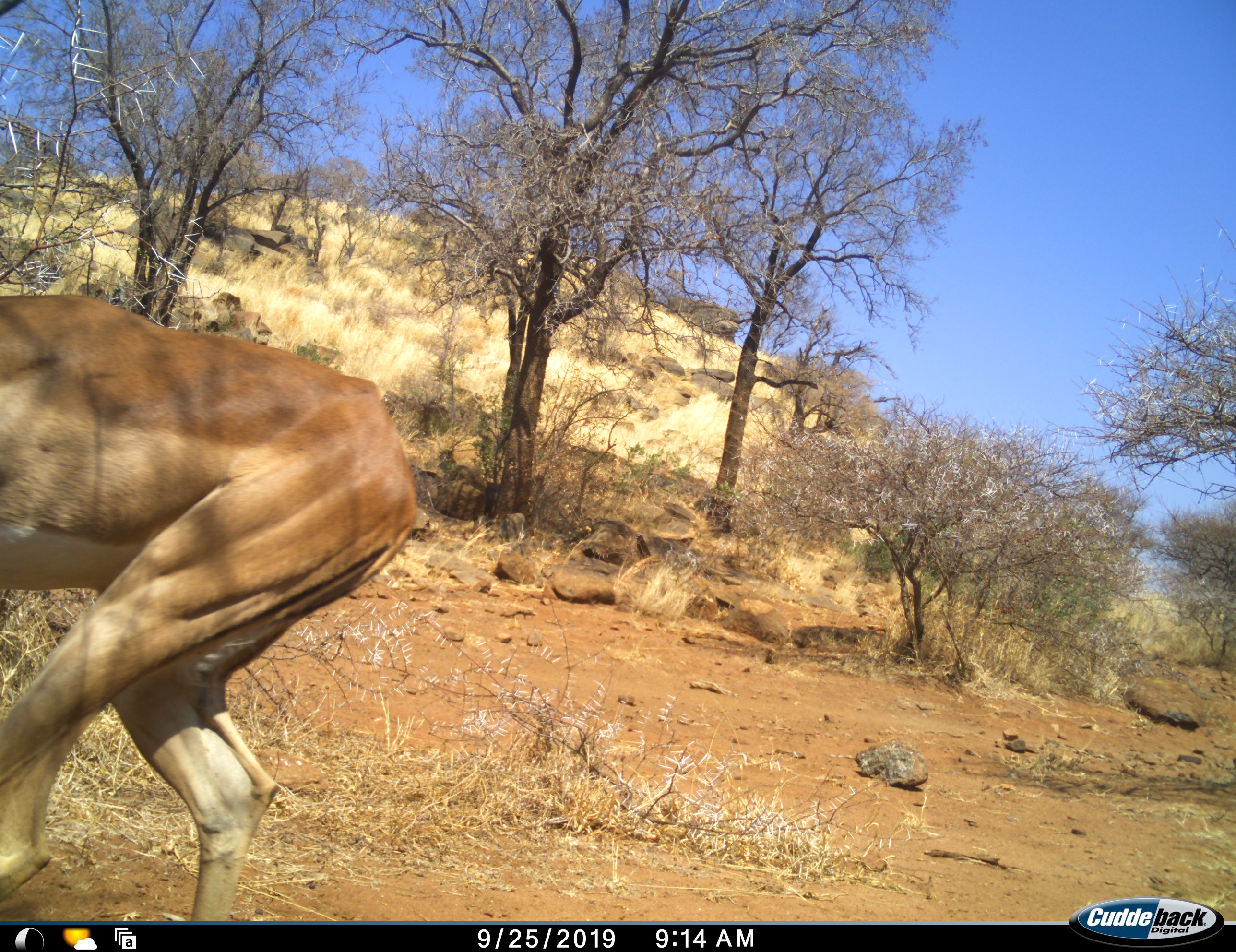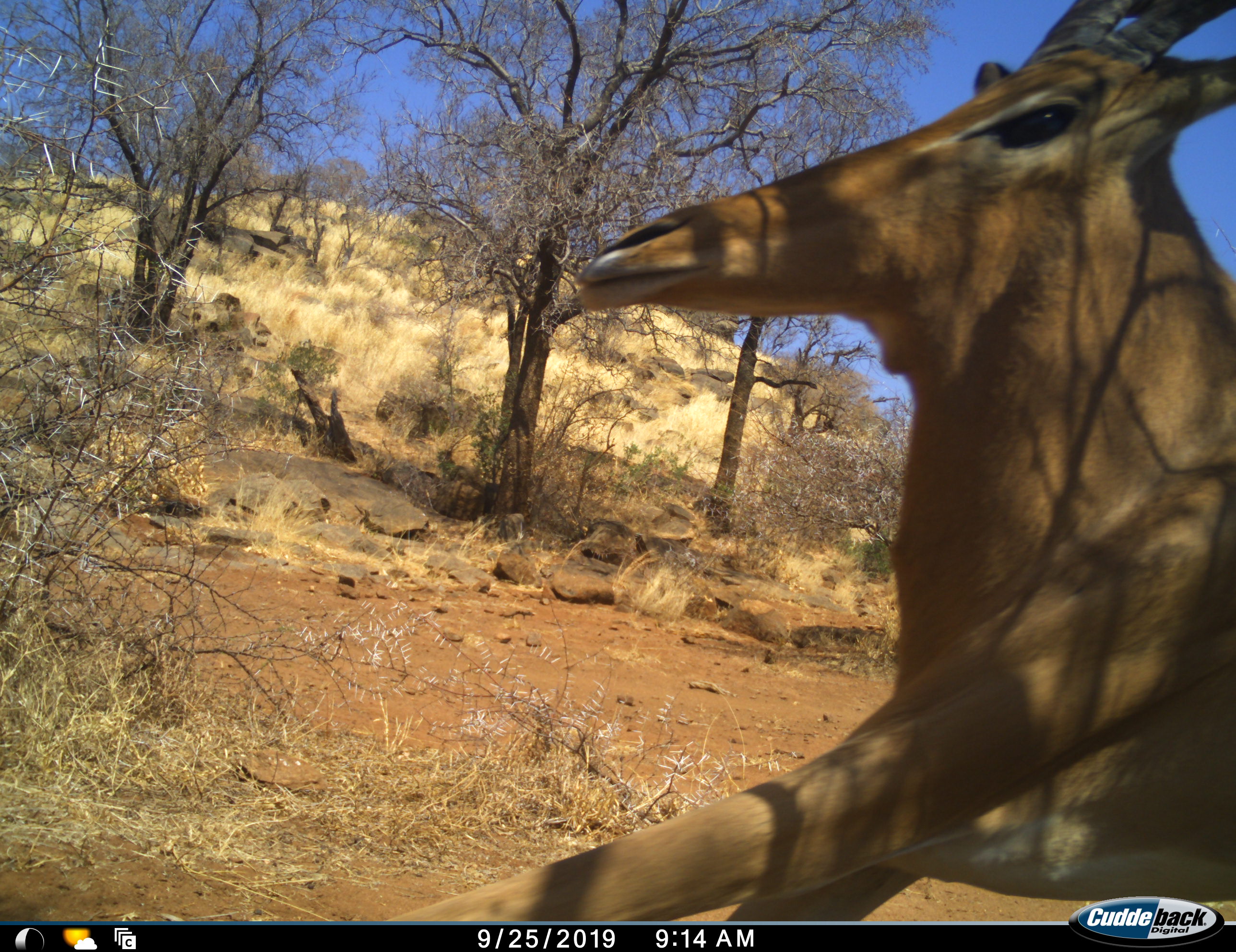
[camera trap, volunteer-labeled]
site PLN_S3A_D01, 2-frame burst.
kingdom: Animalia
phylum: Chordata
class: Mammalia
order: Artiodactyla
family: Bovidae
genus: Aepyceros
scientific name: Aepyceros melampus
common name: impala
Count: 2.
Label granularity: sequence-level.